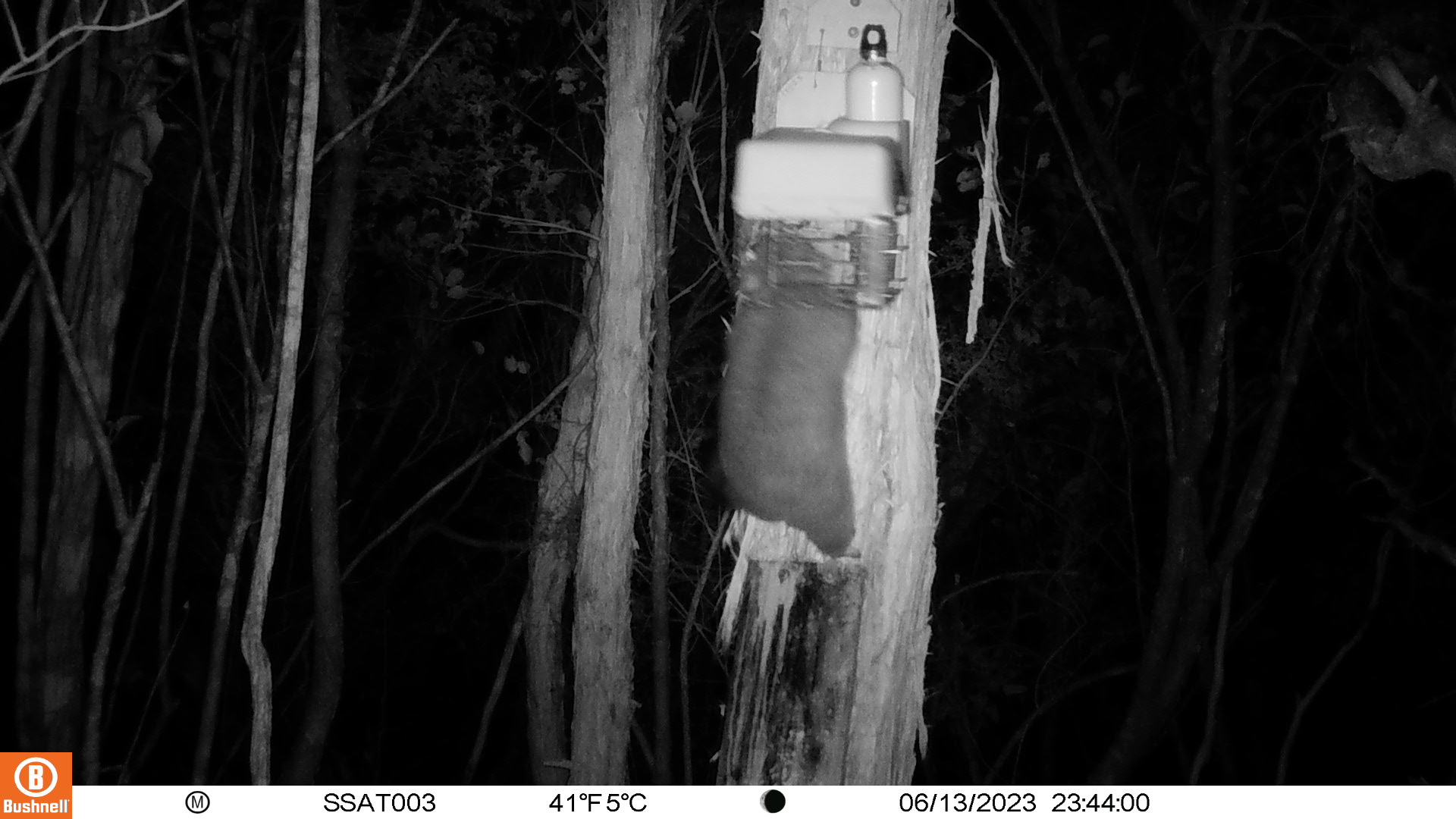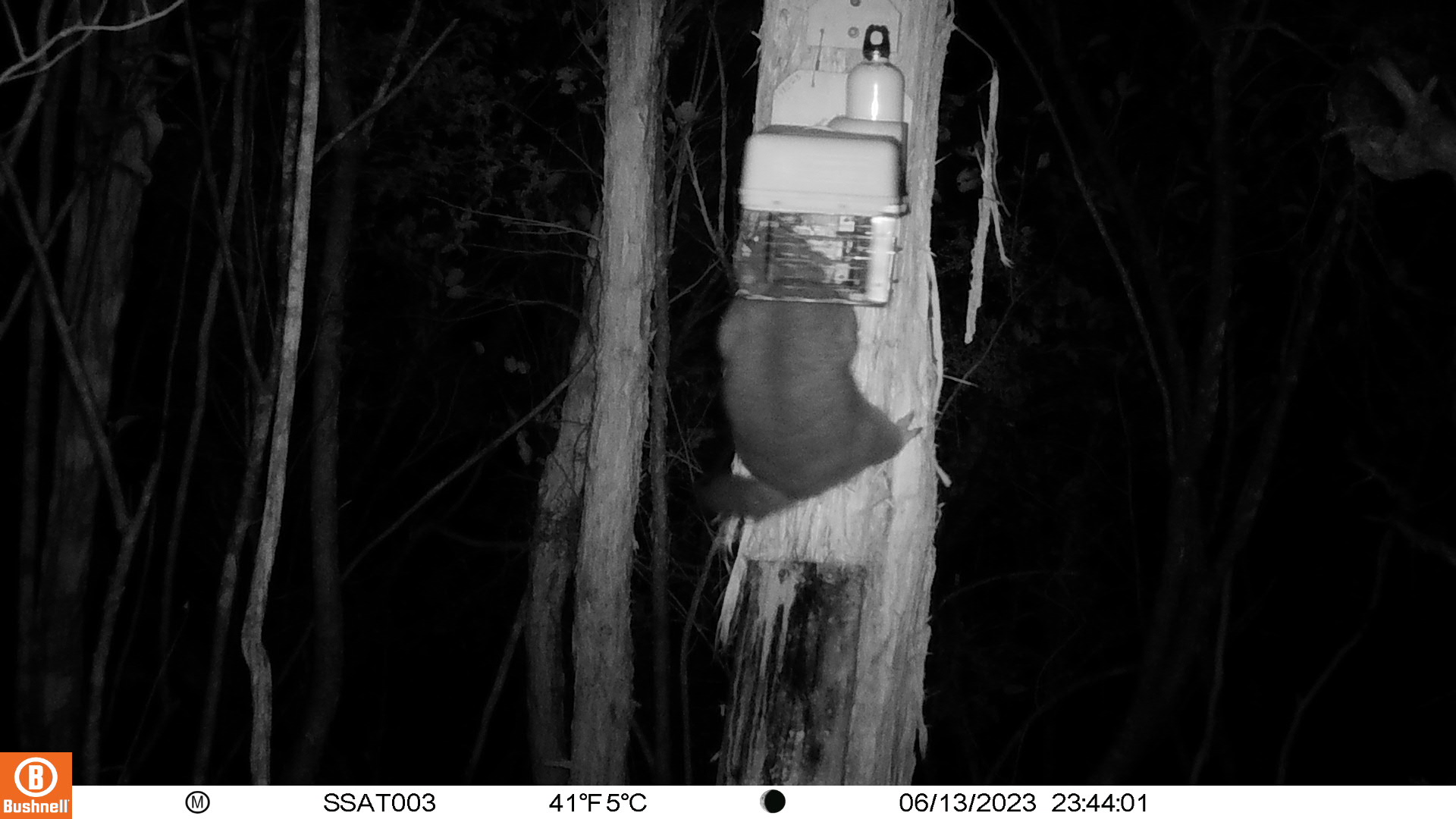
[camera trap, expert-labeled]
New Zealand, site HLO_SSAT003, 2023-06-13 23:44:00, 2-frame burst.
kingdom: Animalia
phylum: Chordata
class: Mammalia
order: Diprotodontia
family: Phalangeridae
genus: Trichosurus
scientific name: Trichosurus vulpecula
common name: common brushtail possum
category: possum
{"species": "possum (common brushtail possum) (Trichosurus vulpecula)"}